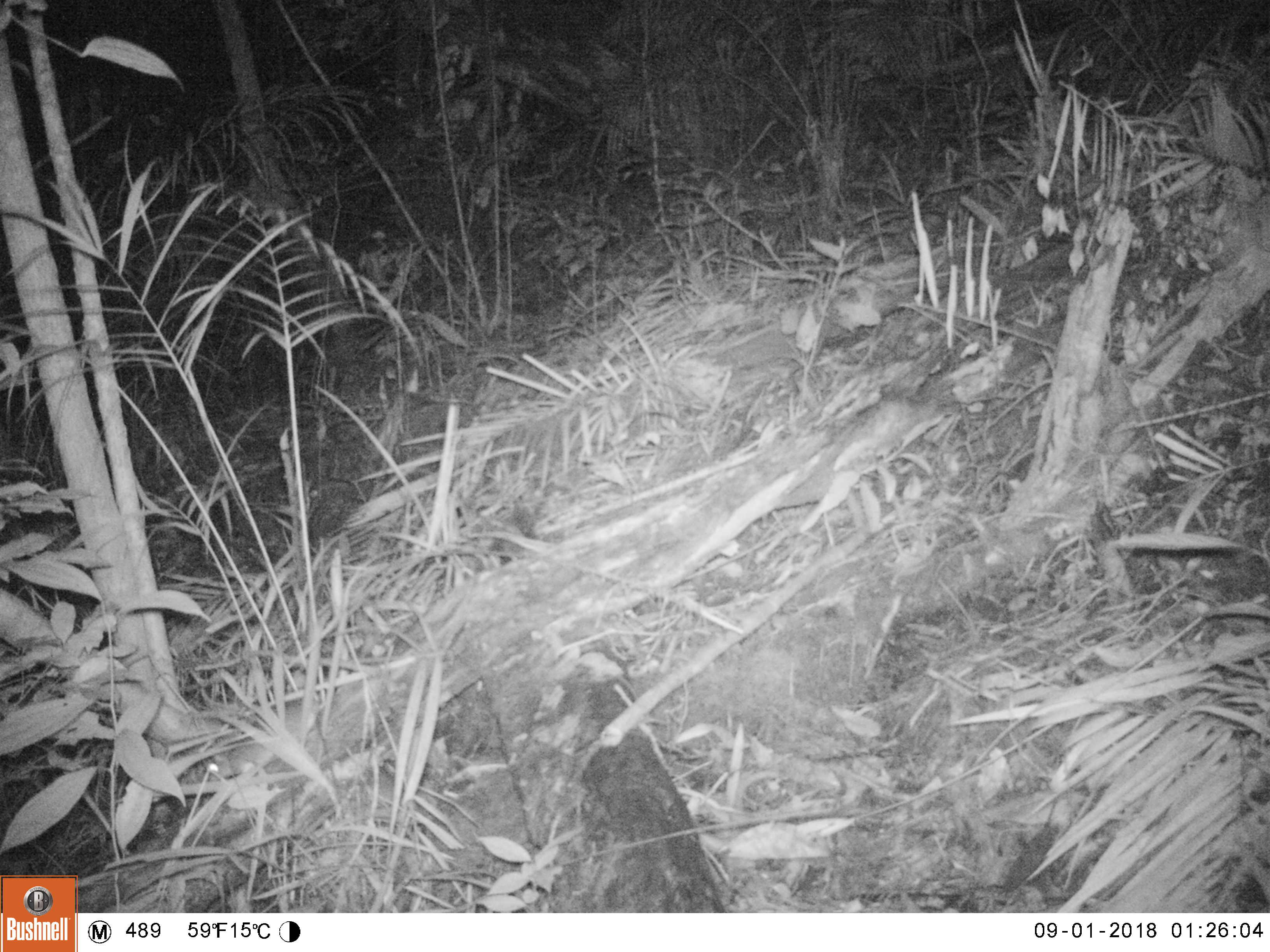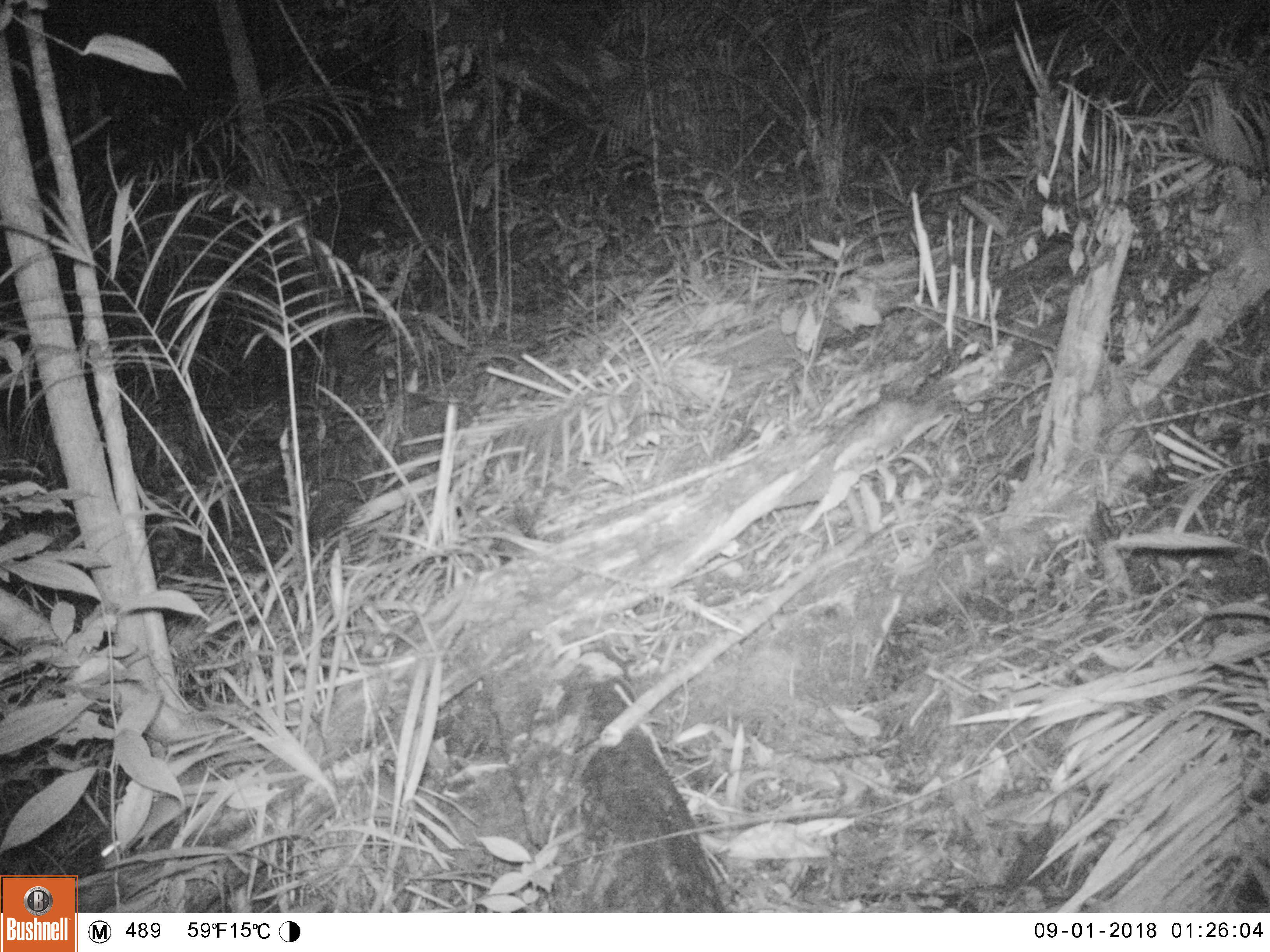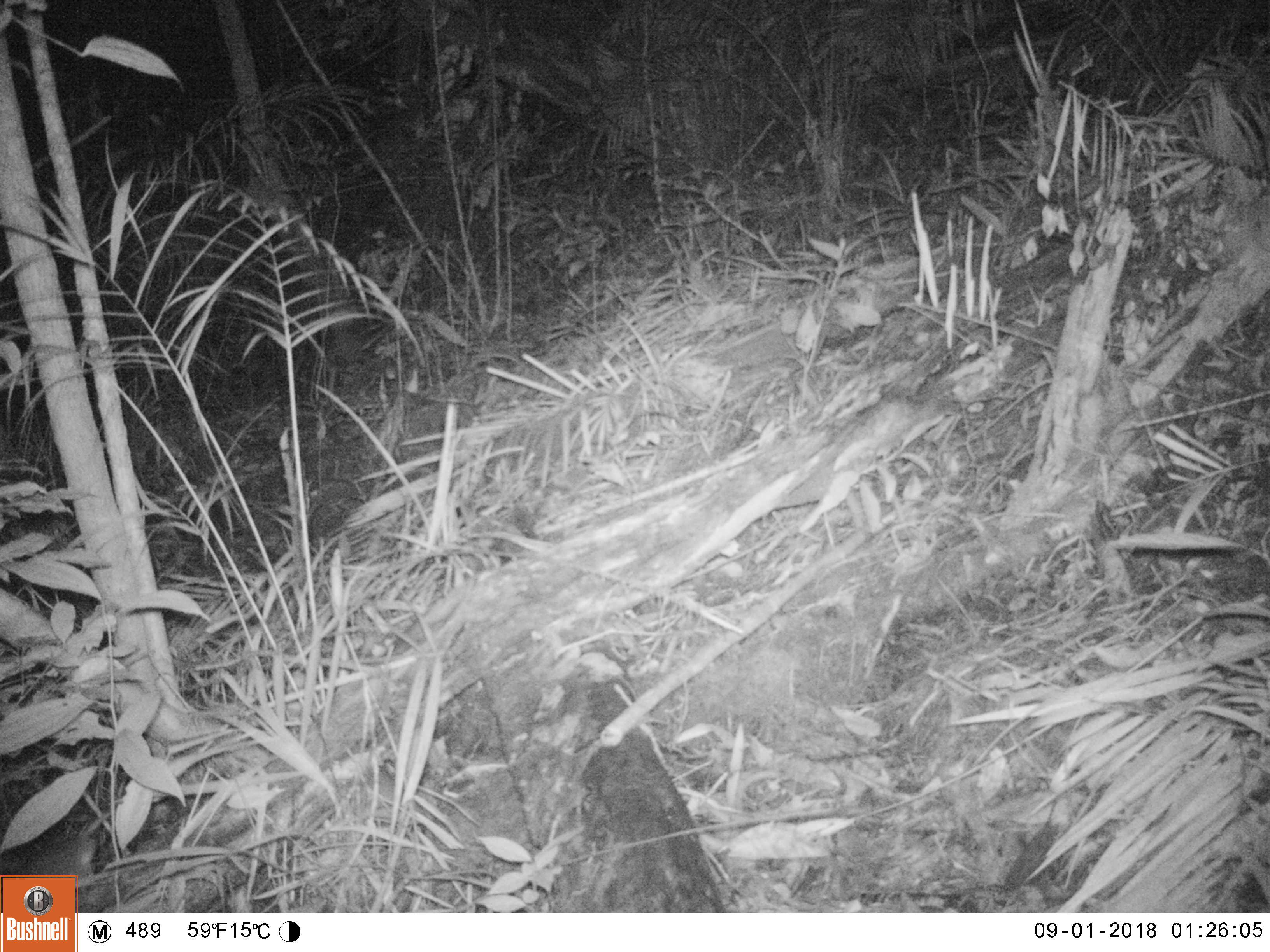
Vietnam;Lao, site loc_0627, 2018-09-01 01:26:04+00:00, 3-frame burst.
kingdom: Animalia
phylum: Chordata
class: Mammalia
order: Rodentia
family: Muridae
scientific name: Muridae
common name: old-world mice and rats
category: unidentified murid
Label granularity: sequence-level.